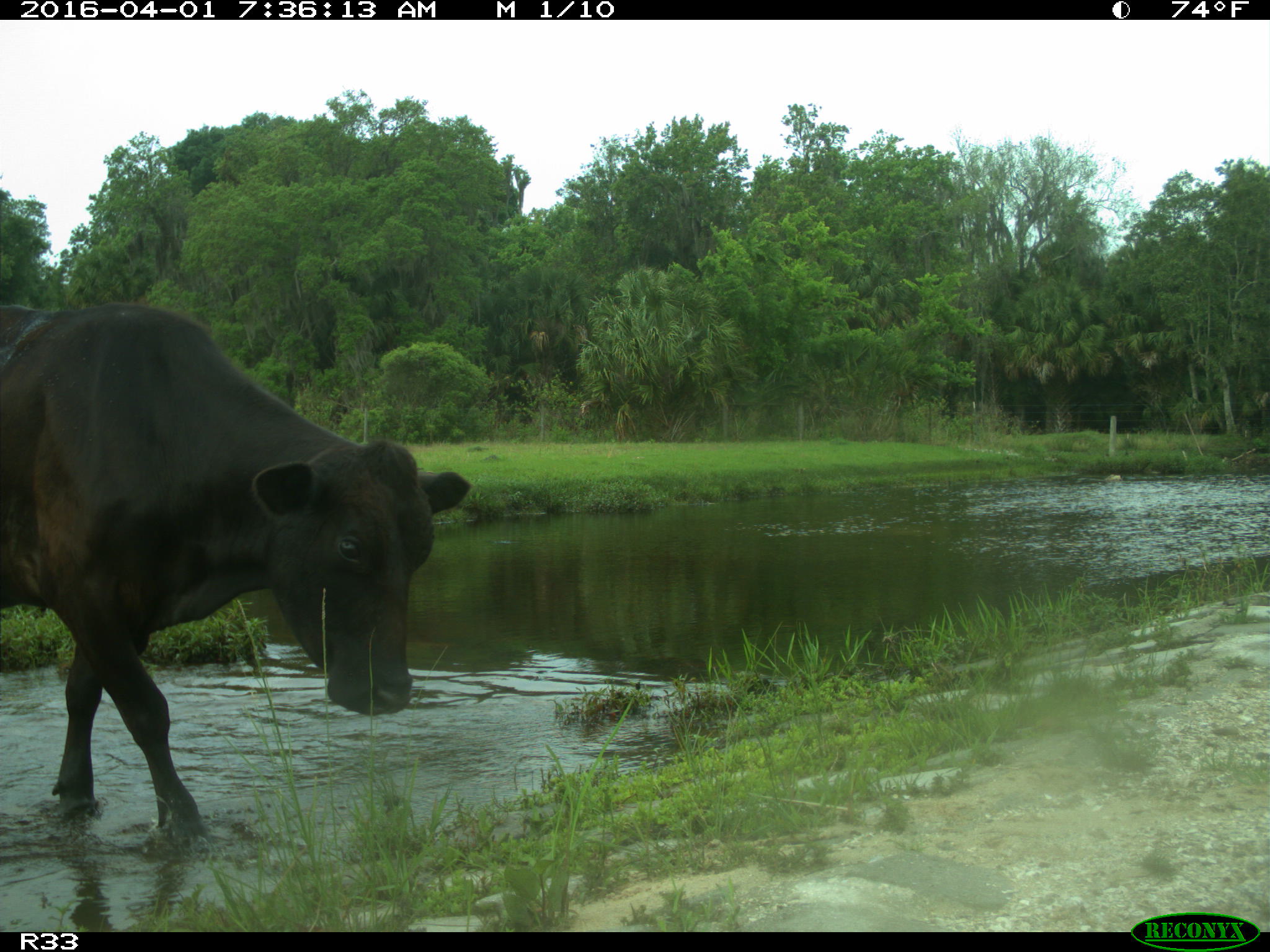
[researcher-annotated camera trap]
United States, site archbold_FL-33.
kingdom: Animalia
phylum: Chordata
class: Mammalia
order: Artiodactyla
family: Bovidae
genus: Bos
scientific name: Bos taurus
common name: domestic cow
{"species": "Bos taurus (domestic cow)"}